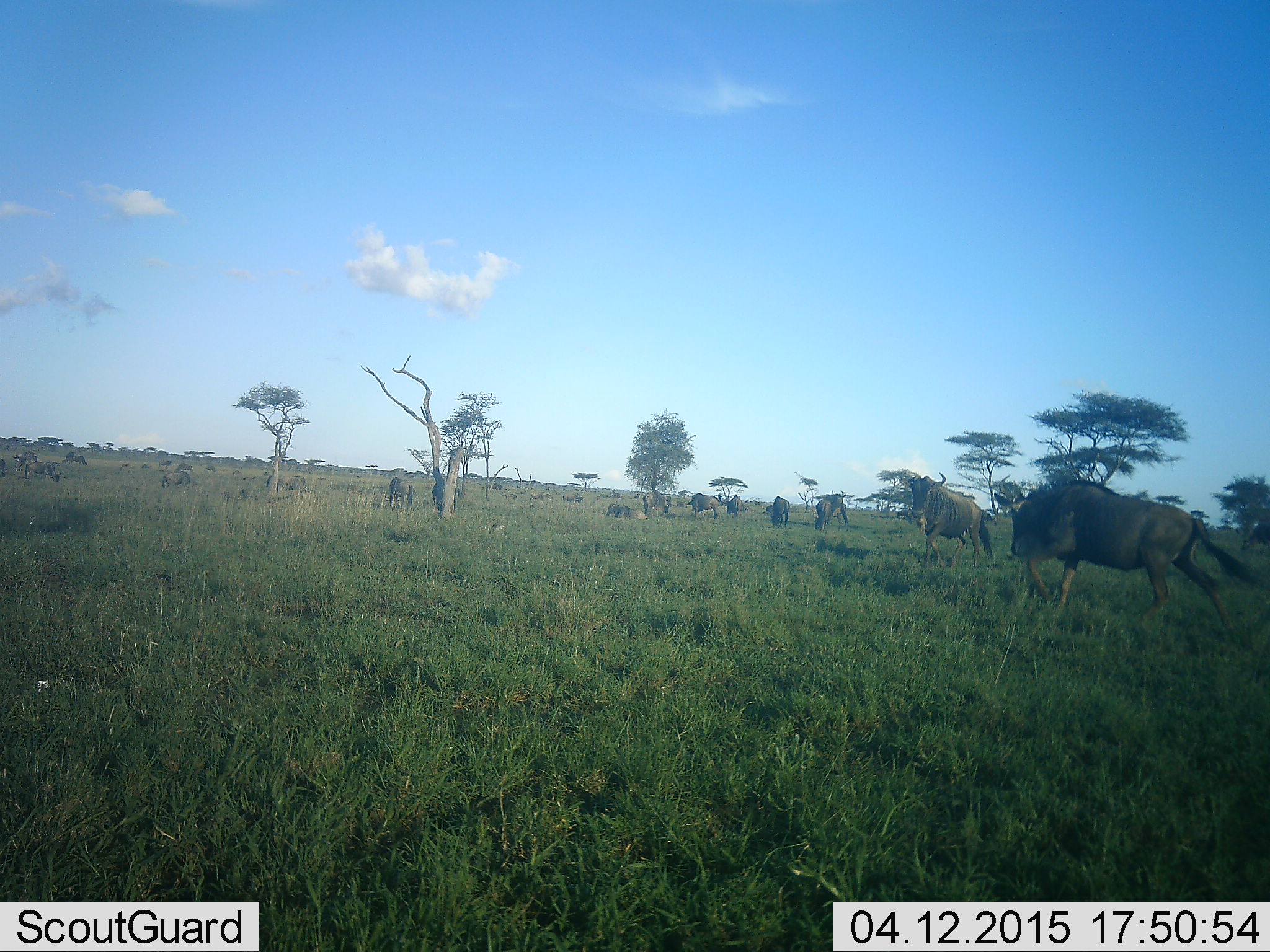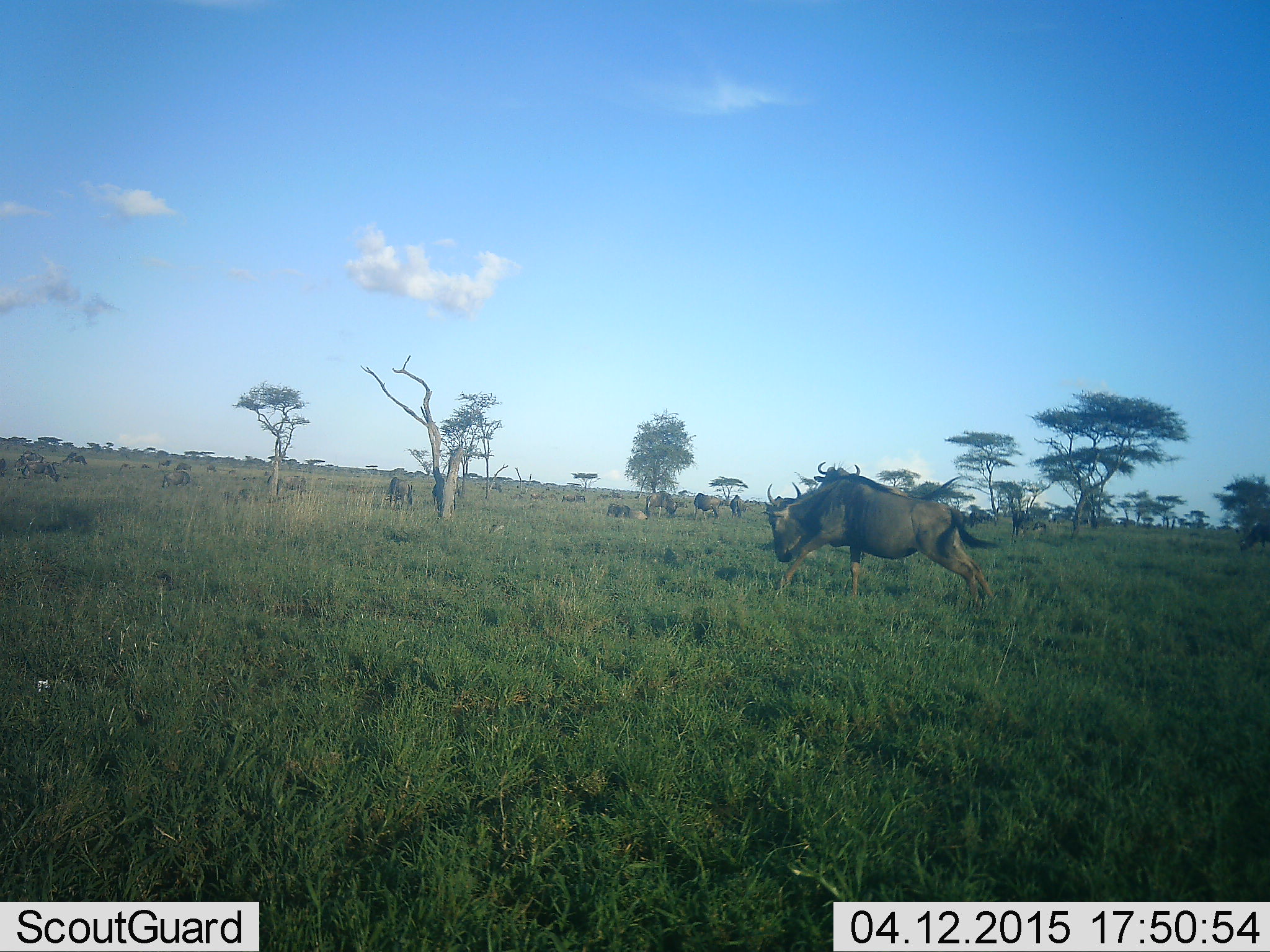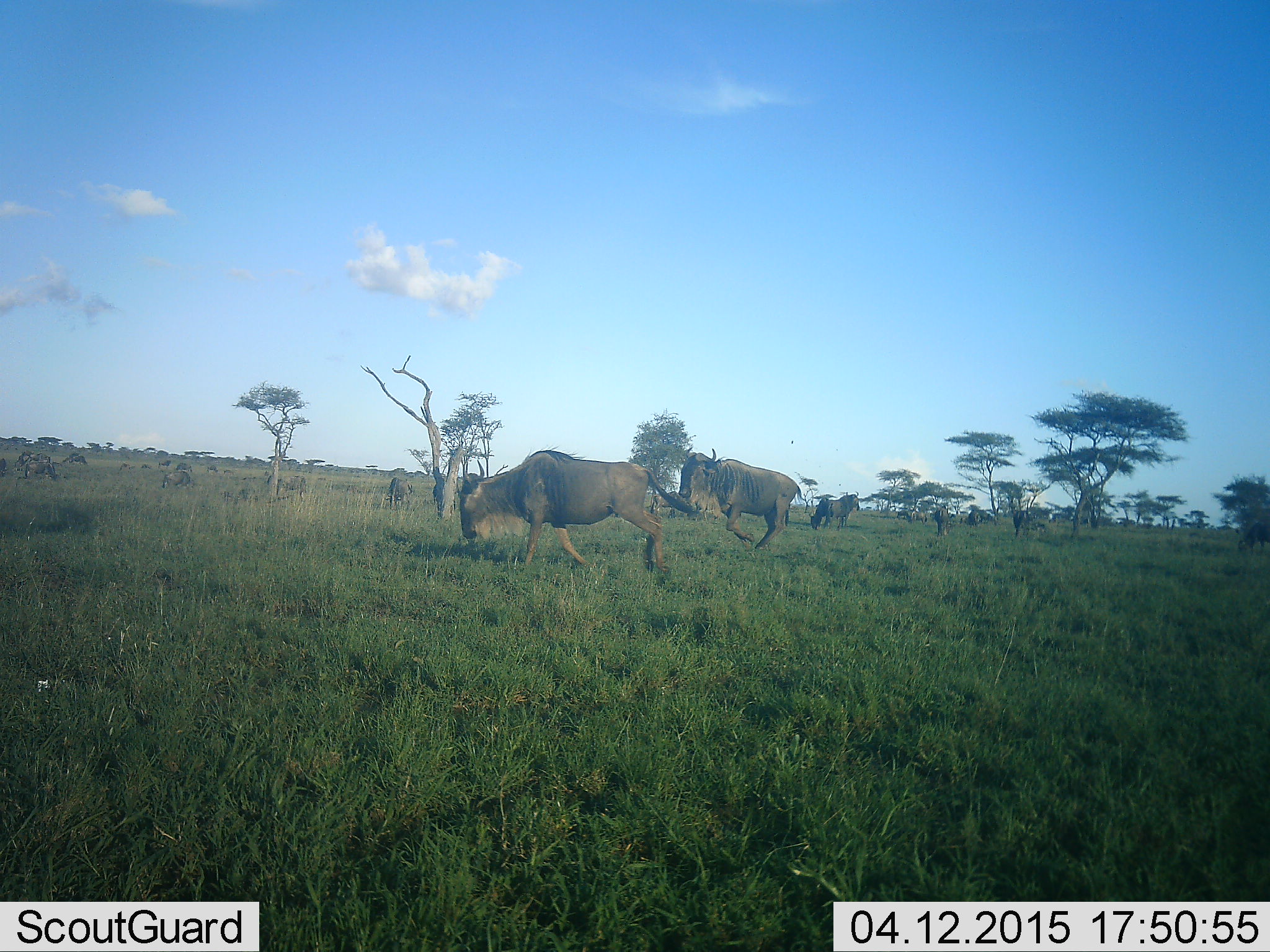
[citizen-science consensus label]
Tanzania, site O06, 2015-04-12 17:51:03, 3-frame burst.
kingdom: Animalia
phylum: Chordata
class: Mammalia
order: Artiodactyla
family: Bovidae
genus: Connochaetes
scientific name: Connochaetes taurinus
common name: blue wildebeest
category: wildebeest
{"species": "wildebeest (blue wildebeest) (Connochaetes taurinus)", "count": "11-50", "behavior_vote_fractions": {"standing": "55%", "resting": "18%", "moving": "100%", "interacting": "18%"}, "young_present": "9%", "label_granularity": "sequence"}